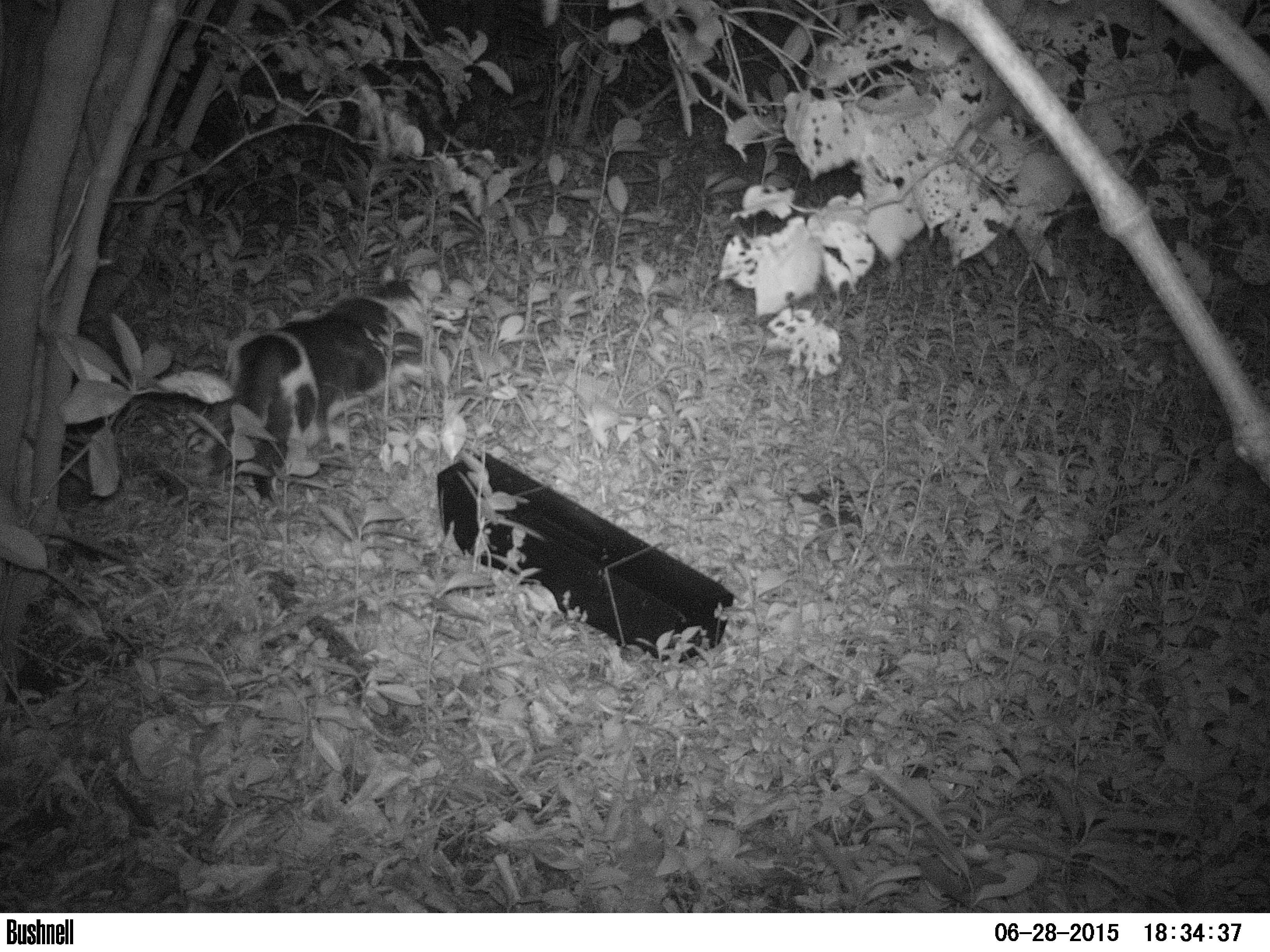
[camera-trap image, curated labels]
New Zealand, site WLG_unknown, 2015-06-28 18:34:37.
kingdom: Animalia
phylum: Chordata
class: Mammalia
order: Carnivora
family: Felidae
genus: Felis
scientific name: Felis catus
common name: domestic cat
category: cat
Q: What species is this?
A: Cat (domestic cat) (Felis catus).